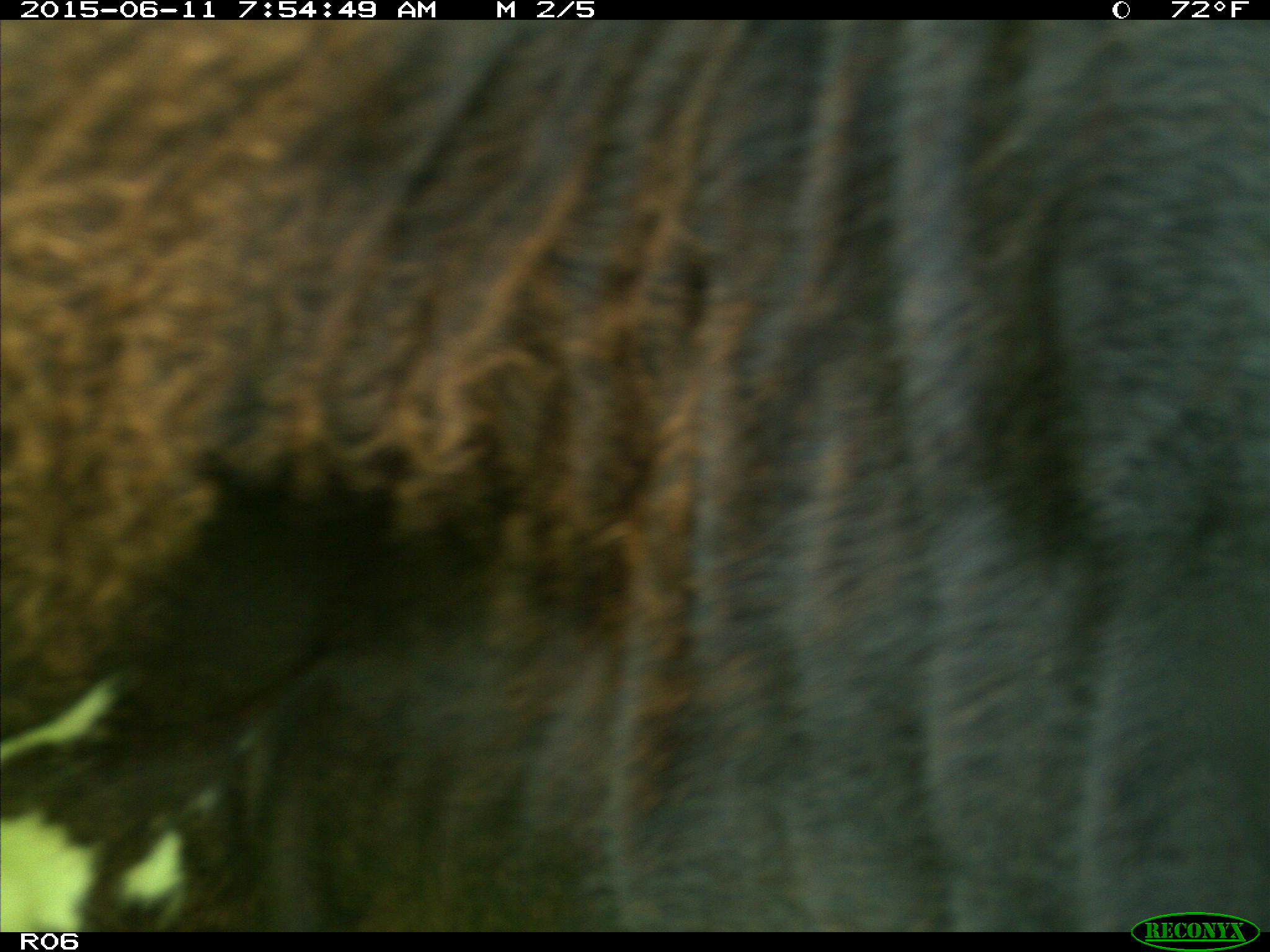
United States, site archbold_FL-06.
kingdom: Animalia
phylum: Chordata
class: Mammalia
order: Artiodactyla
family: Bovidae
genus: Bos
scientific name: Bos taurus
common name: domestic cow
Bos taurus (domestic cow).